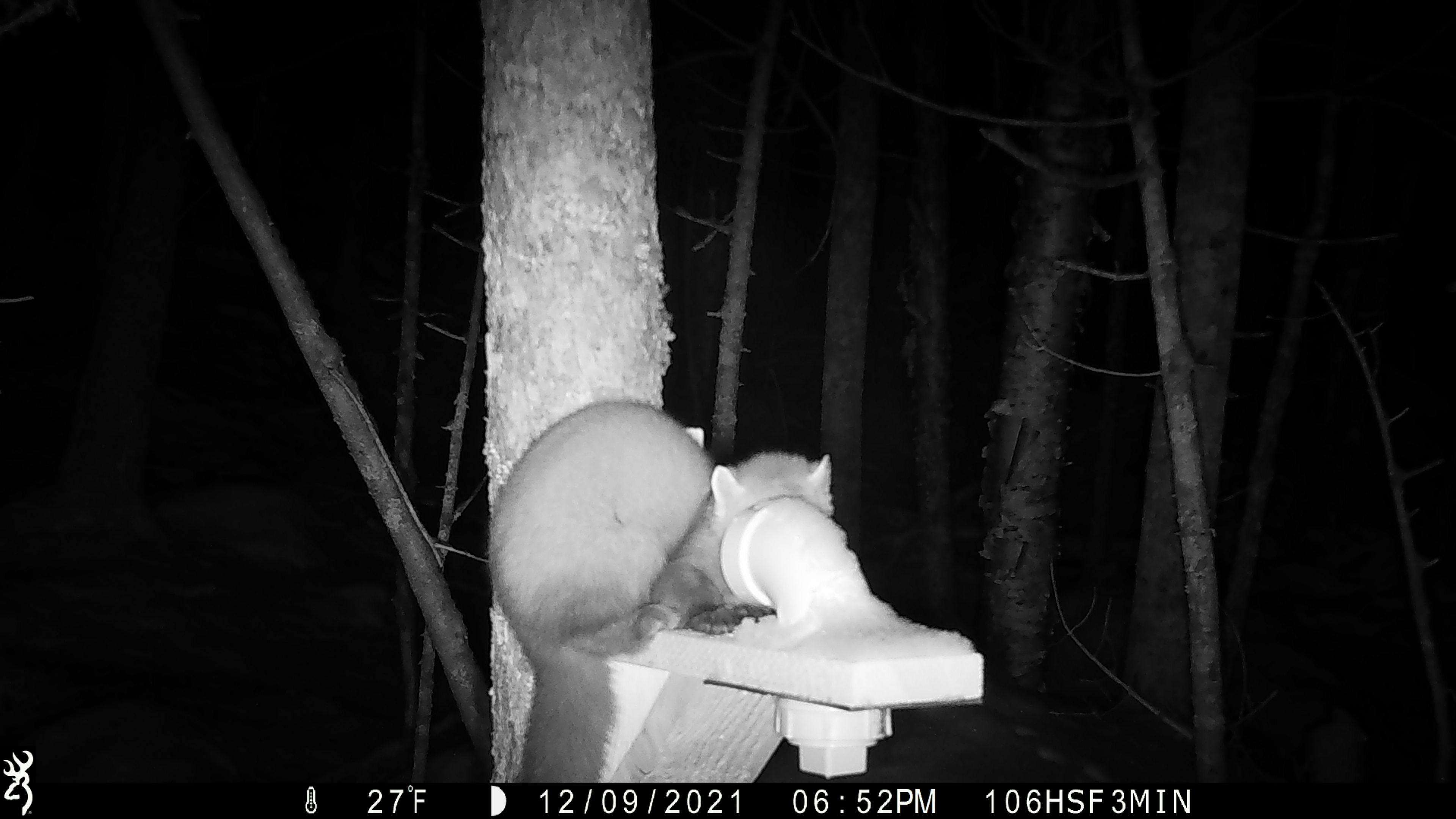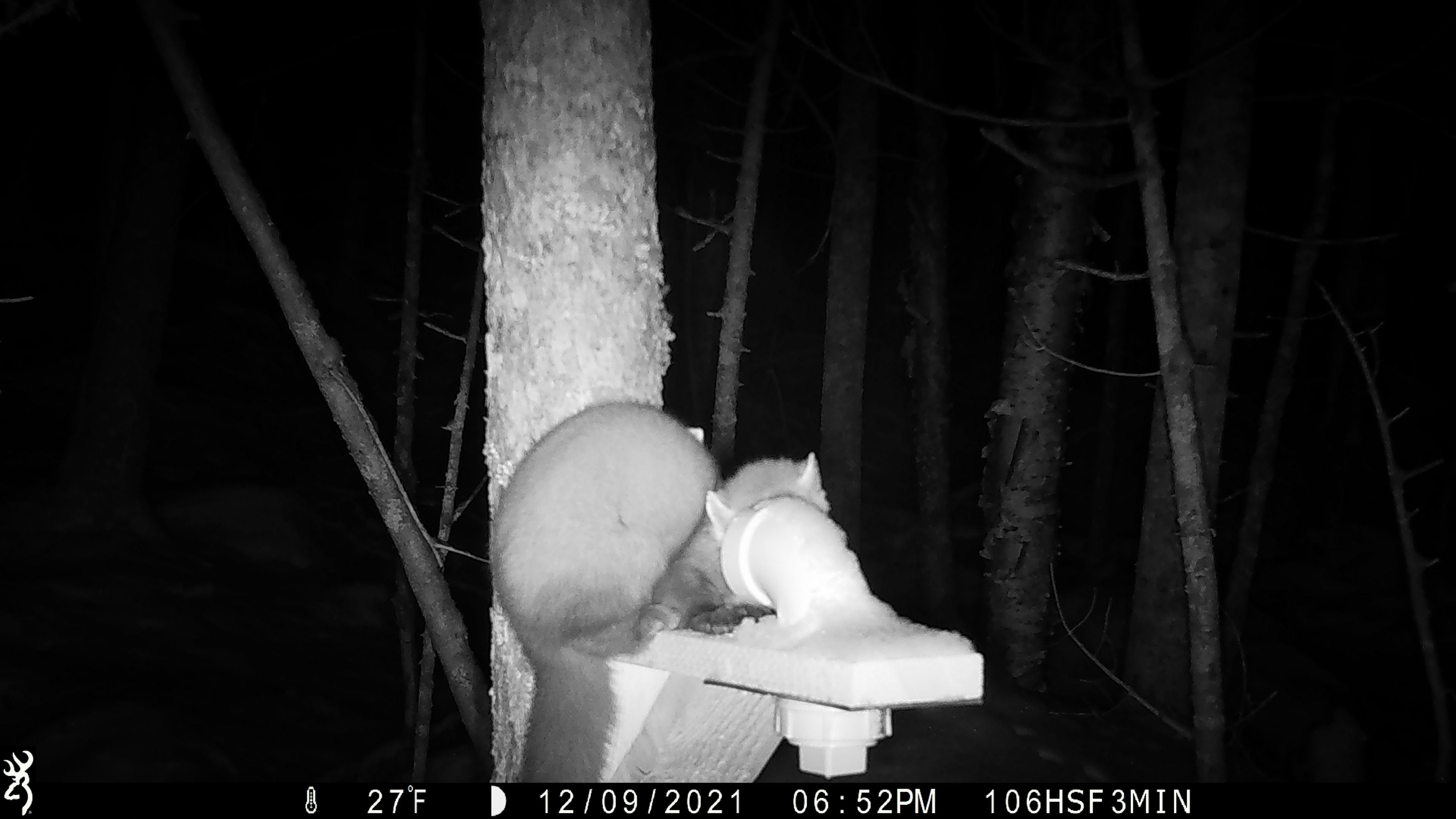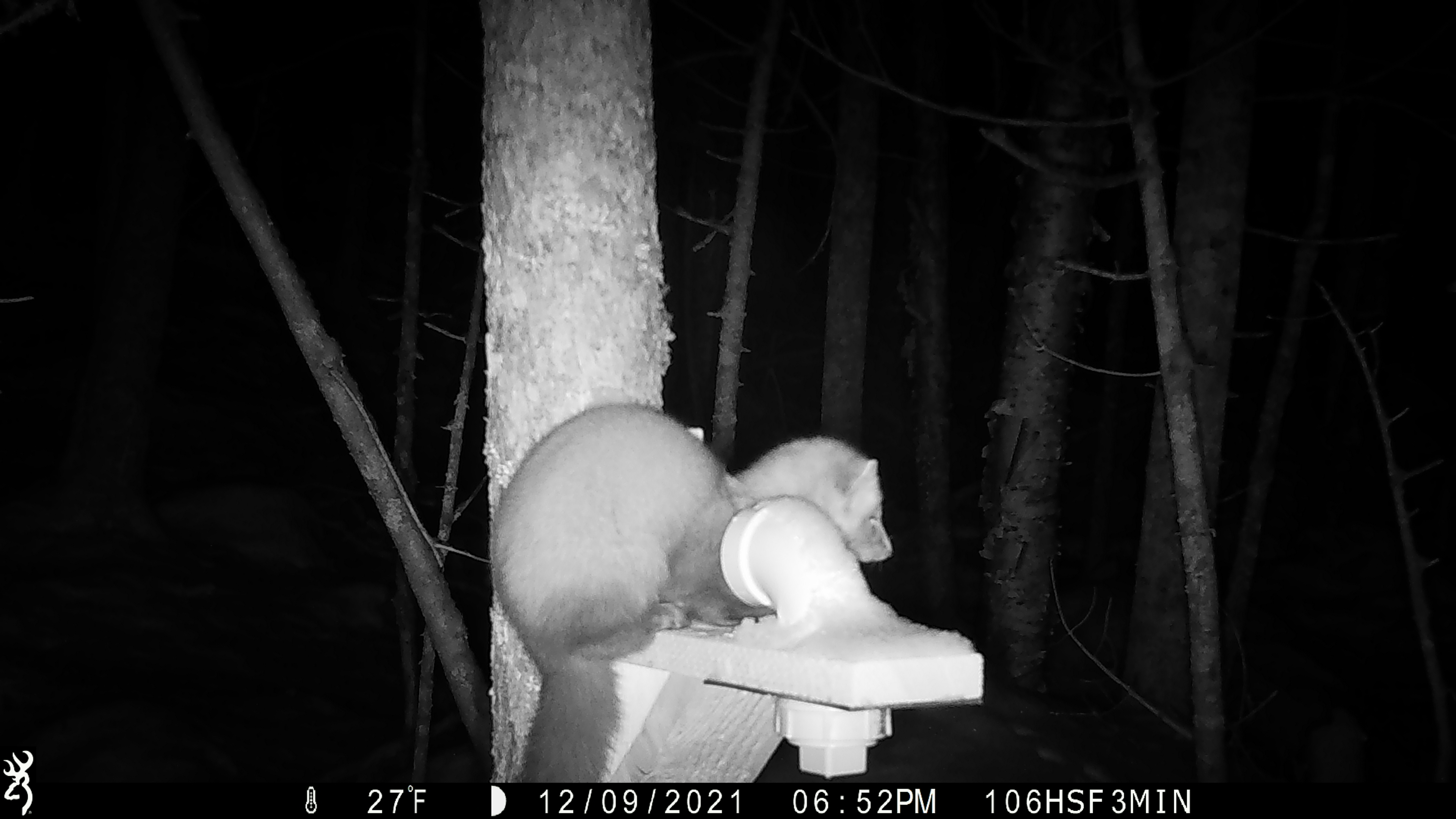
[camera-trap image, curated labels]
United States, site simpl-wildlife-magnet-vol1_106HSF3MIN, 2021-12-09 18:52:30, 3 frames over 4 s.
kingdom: Animalia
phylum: Chordata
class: Mammalia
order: Carnivora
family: Mustelidae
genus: Martes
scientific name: Martes americana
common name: american marten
American marten (Martes americana).